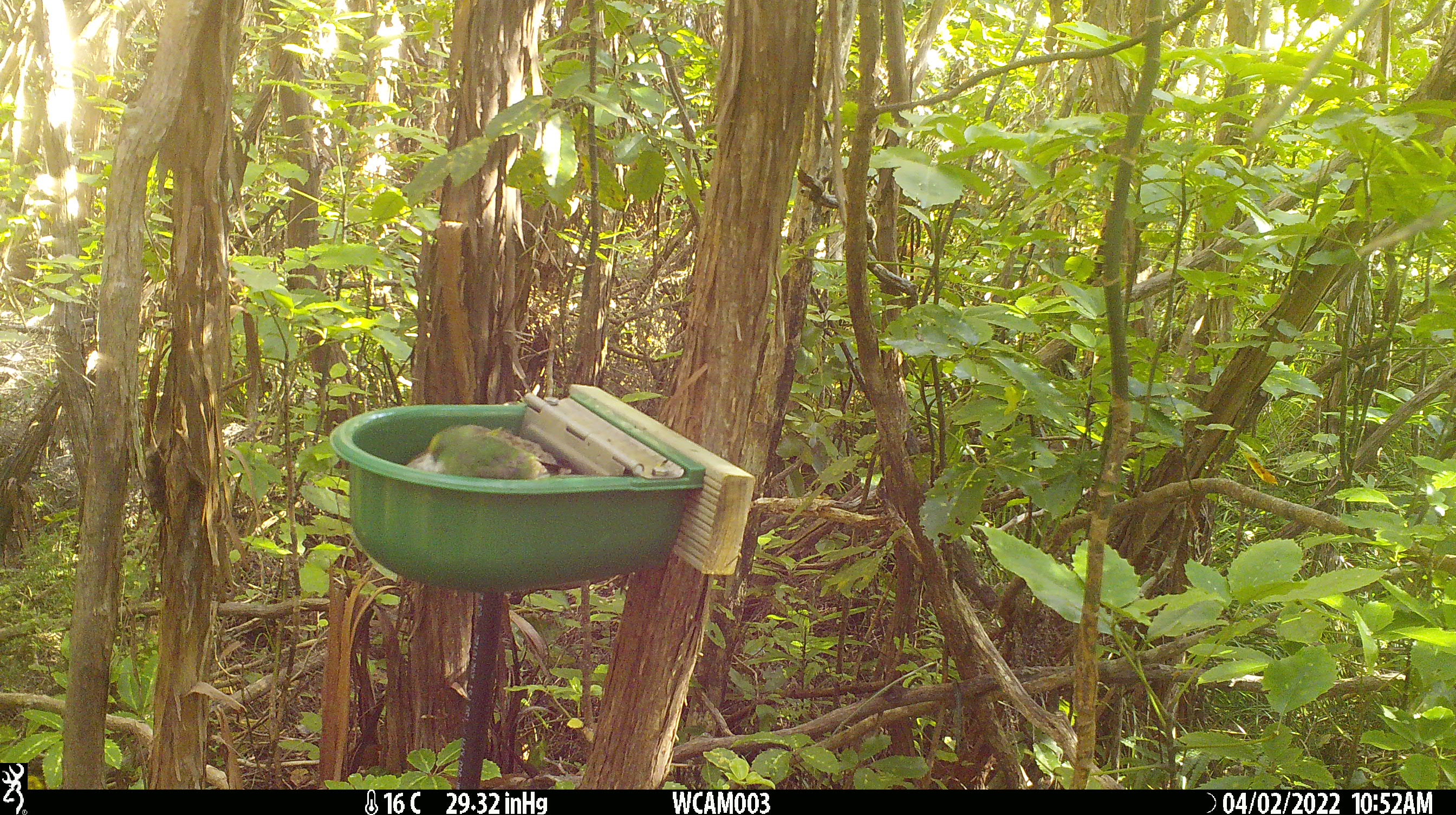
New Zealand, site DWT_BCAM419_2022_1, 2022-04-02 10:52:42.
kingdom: Animalia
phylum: Chordata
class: Aves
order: Psittaciformes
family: Psittaculidae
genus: Cyanoramphus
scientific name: Cyanoramphus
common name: parakeet